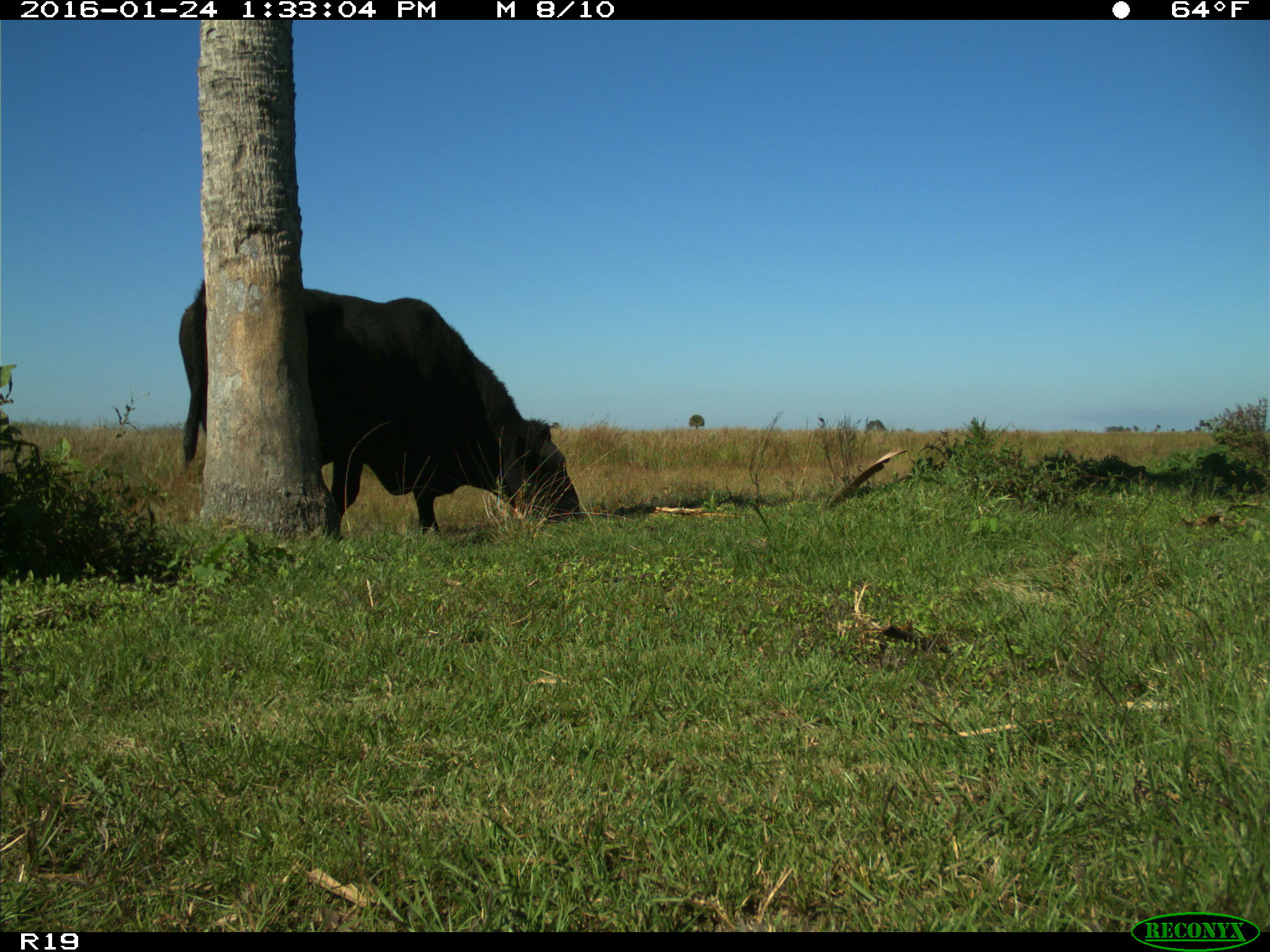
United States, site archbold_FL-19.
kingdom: Animalia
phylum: Chordata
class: Mammalia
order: Artiodactyla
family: Bovidae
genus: Bos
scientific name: Bos taurus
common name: domestic cow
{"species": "Bos taurus (domestic cow)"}